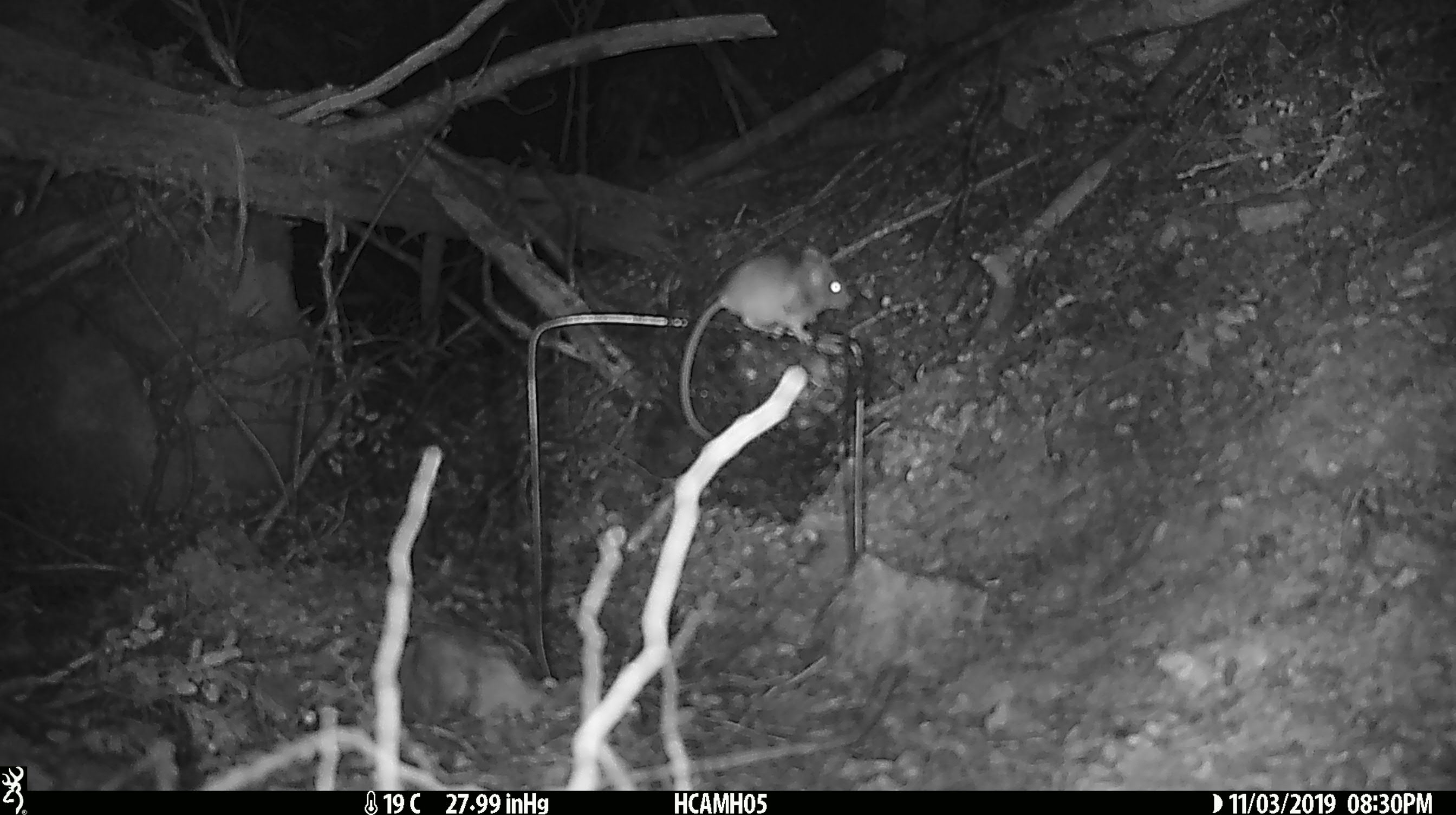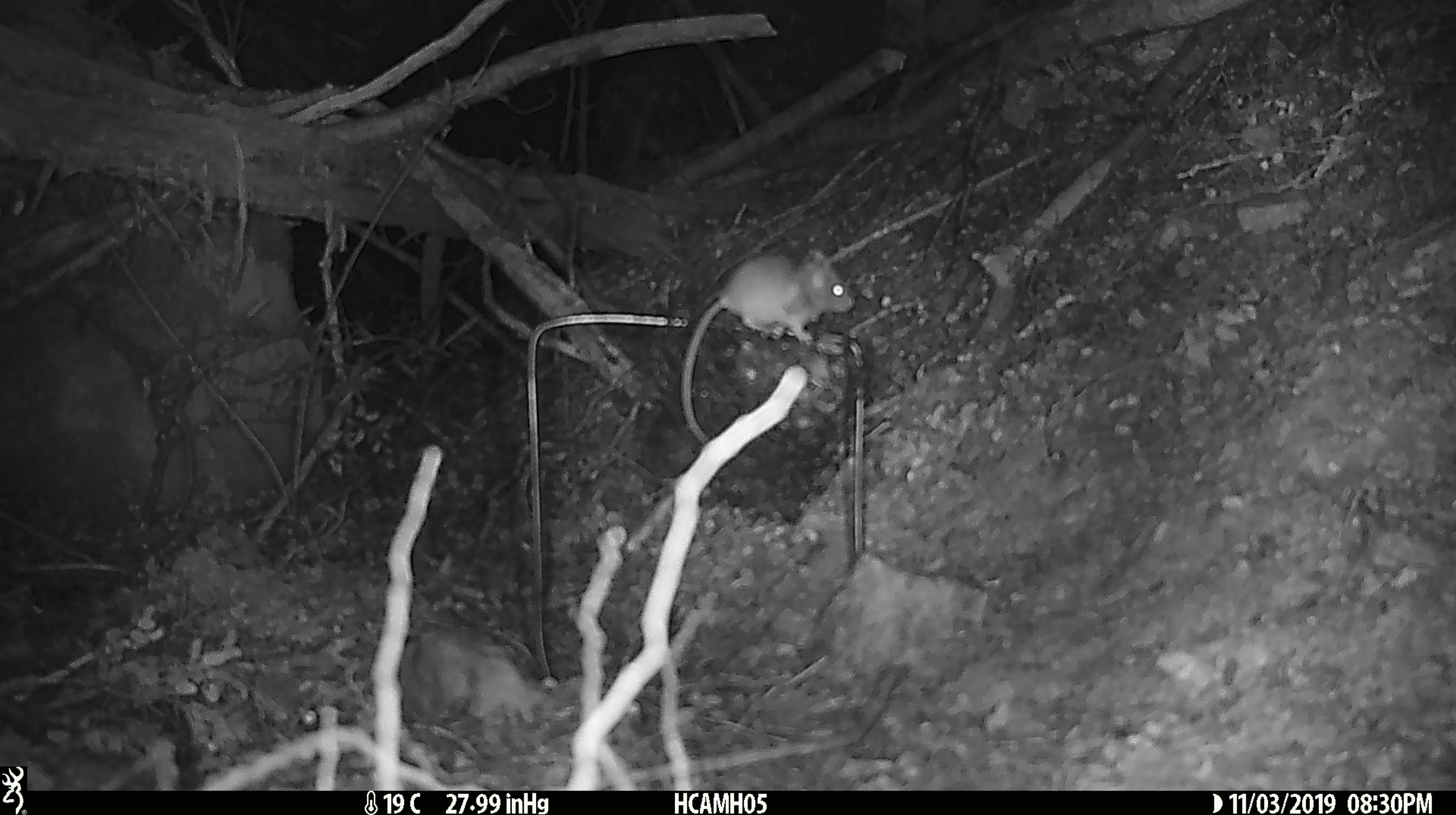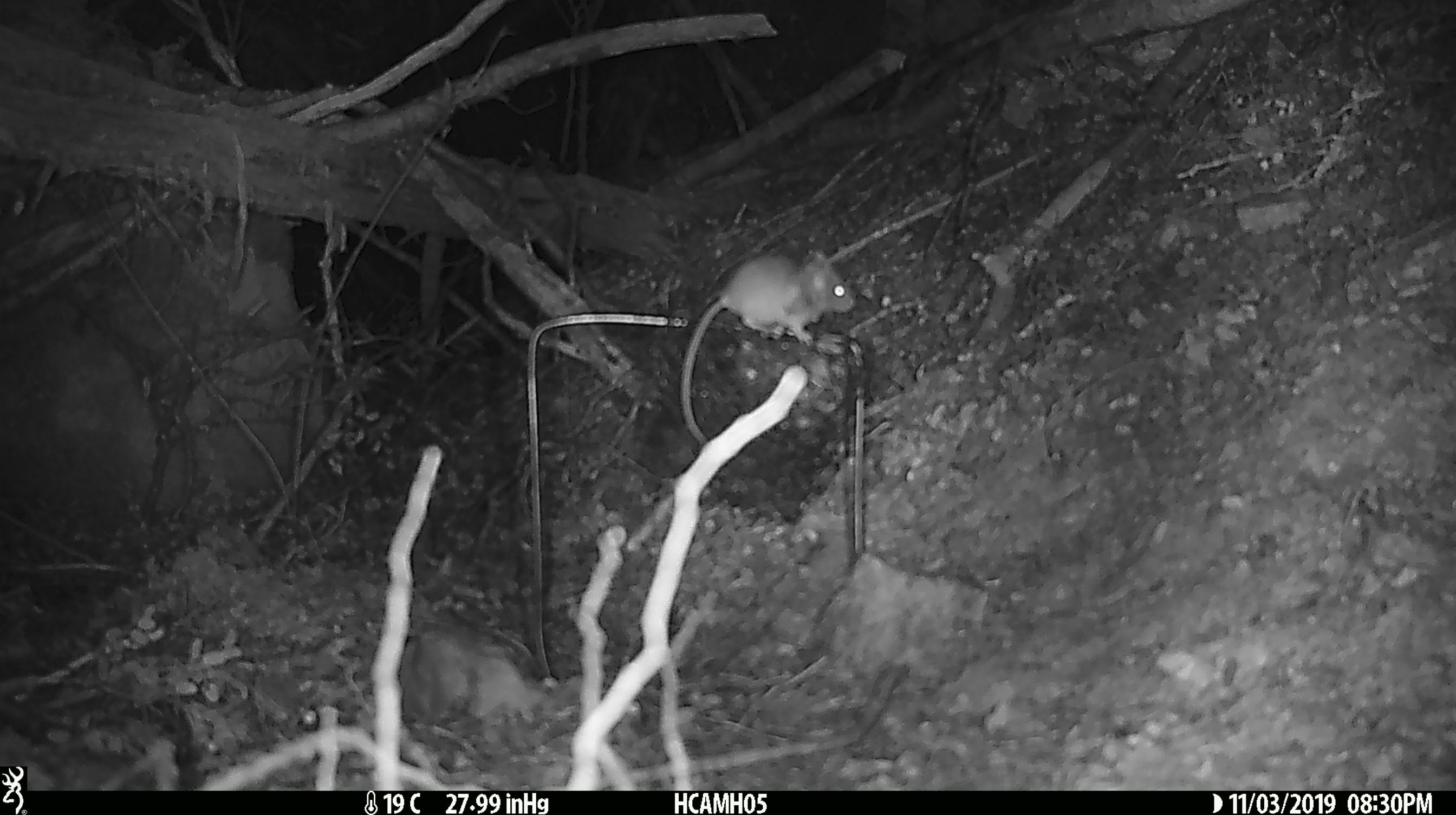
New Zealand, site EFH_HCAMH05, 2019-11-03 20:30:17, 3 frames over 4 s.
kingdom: Animalia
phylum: Chordata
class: Mammalia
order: Rodentia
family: Muridae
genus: Mus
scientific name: Mus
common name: mouse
Mouse (Mus).